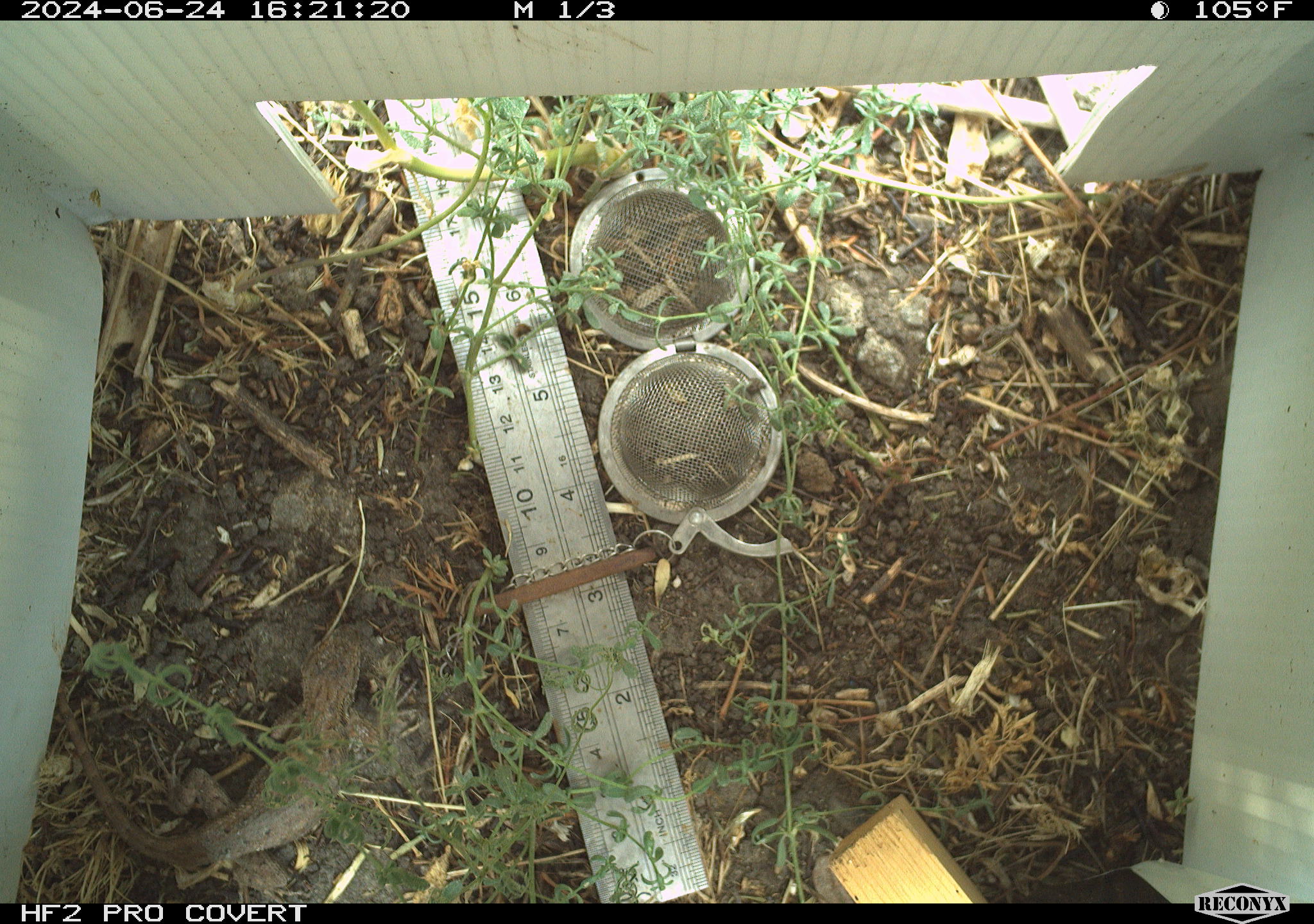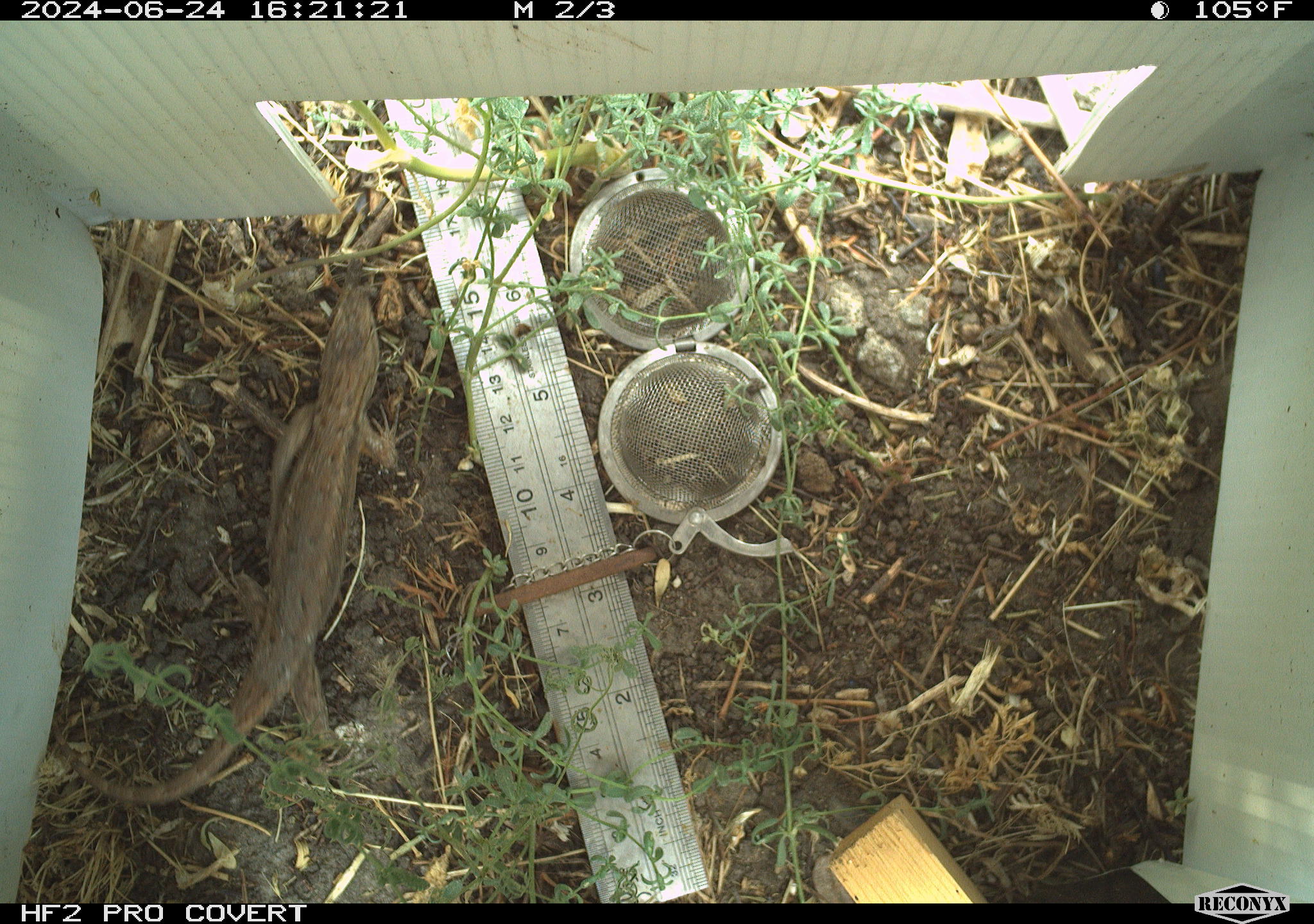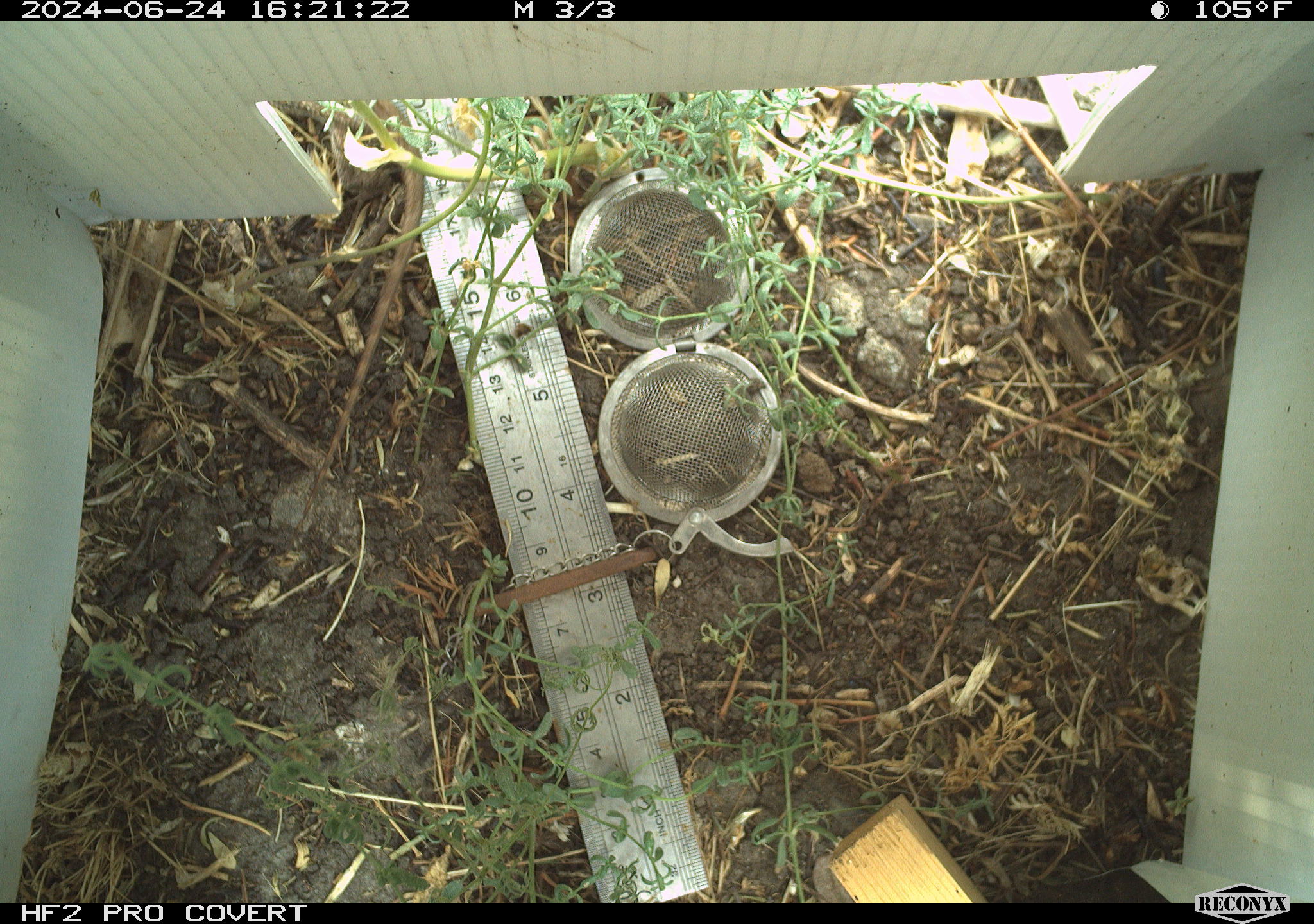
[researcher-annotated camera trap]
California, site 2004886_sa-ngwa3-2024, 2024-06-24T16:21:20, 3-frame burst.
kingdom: Animalia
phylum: Chordata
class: Reptilia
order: Squamata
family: Phrynosomatidae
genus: Sceloporus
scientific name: Sceloporus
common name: spiny lizards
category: sceloporus species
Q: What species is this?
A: Sceloporus species (spiny lizards) (Sceloporus).